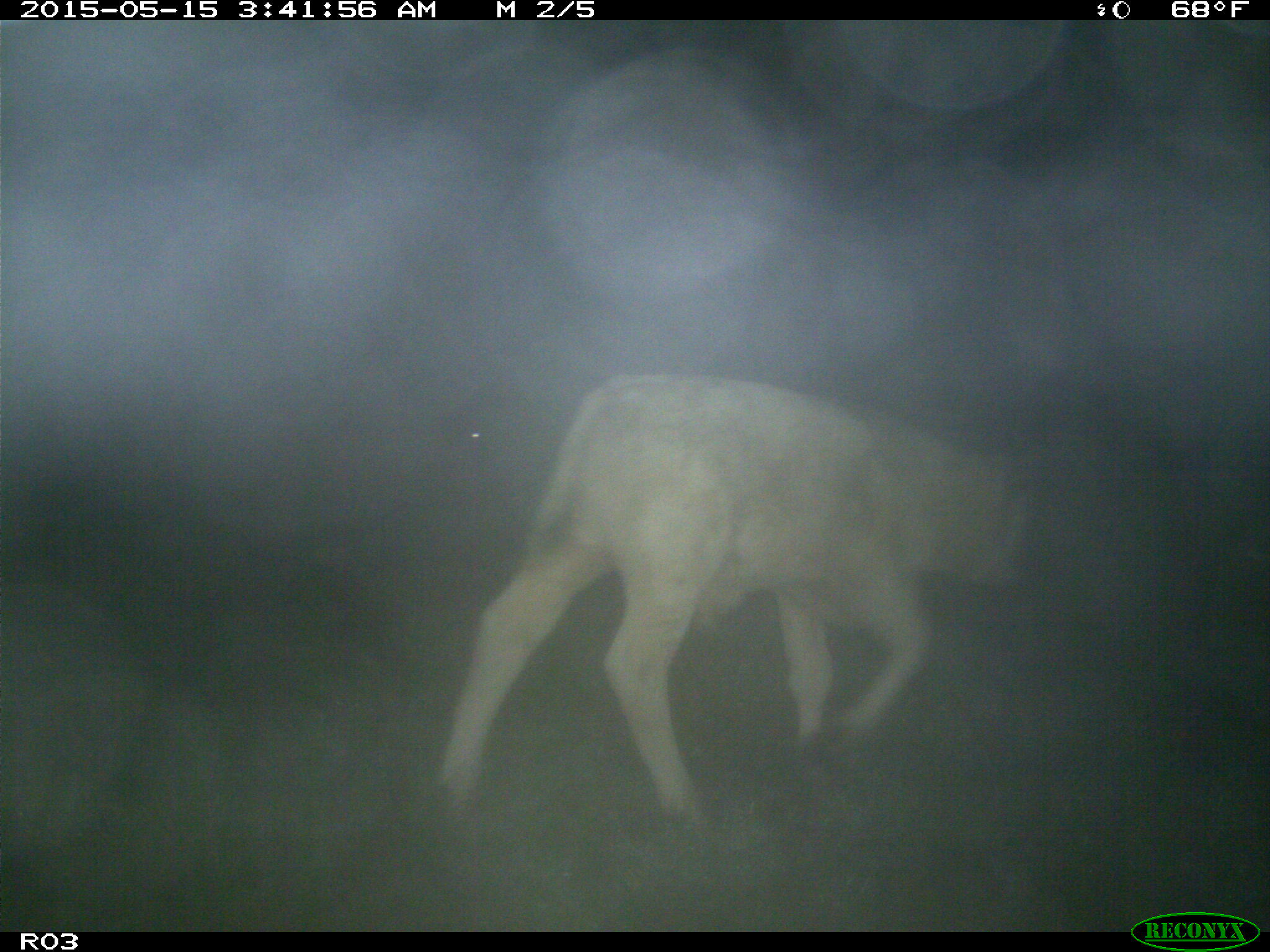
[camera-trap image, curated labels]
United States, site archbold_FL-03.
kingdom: Animalia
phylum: Chordata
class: Mammalia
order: Artiodactyla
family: Bovidae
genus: Bos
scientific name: Bos taurus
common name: domestic cow